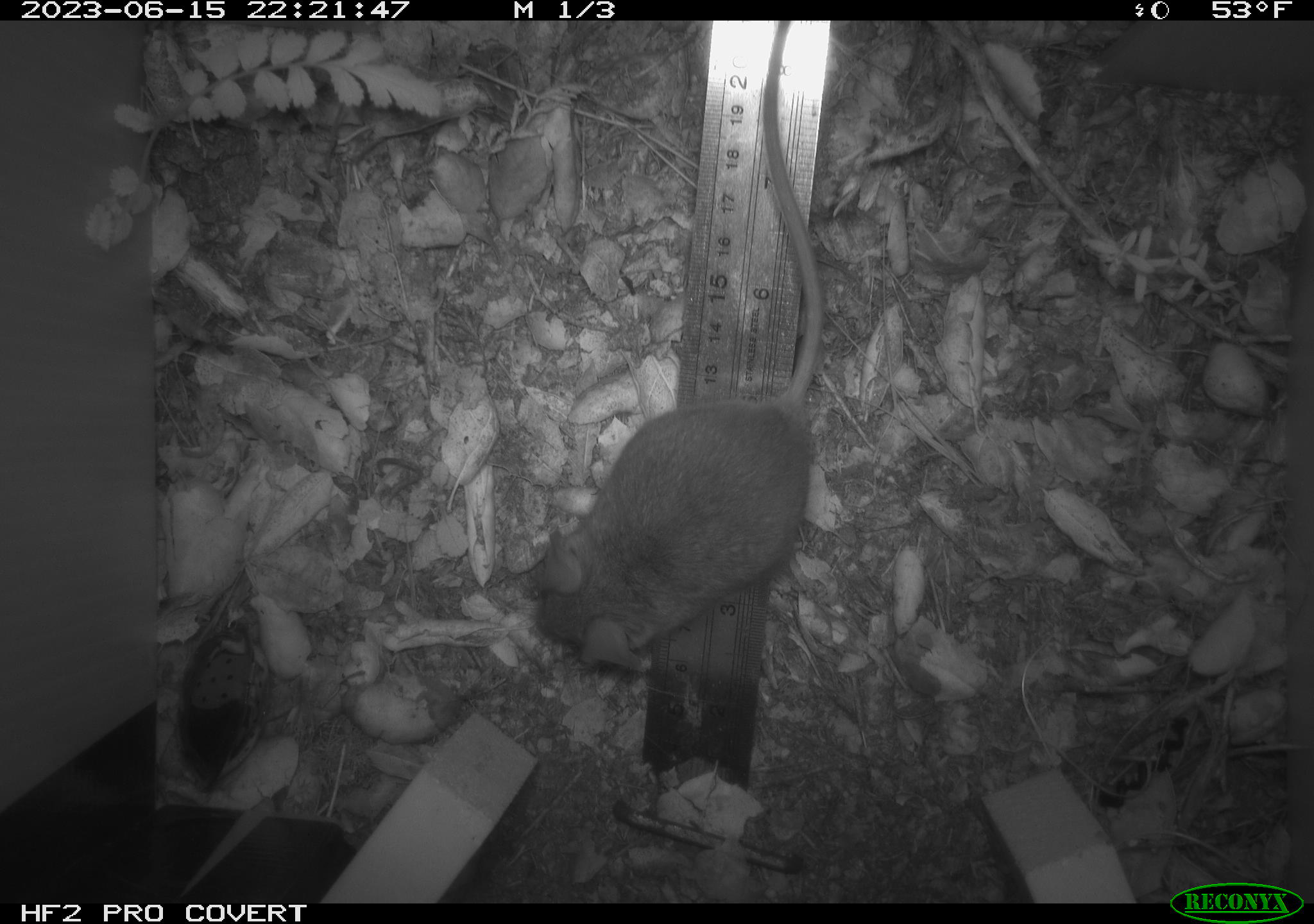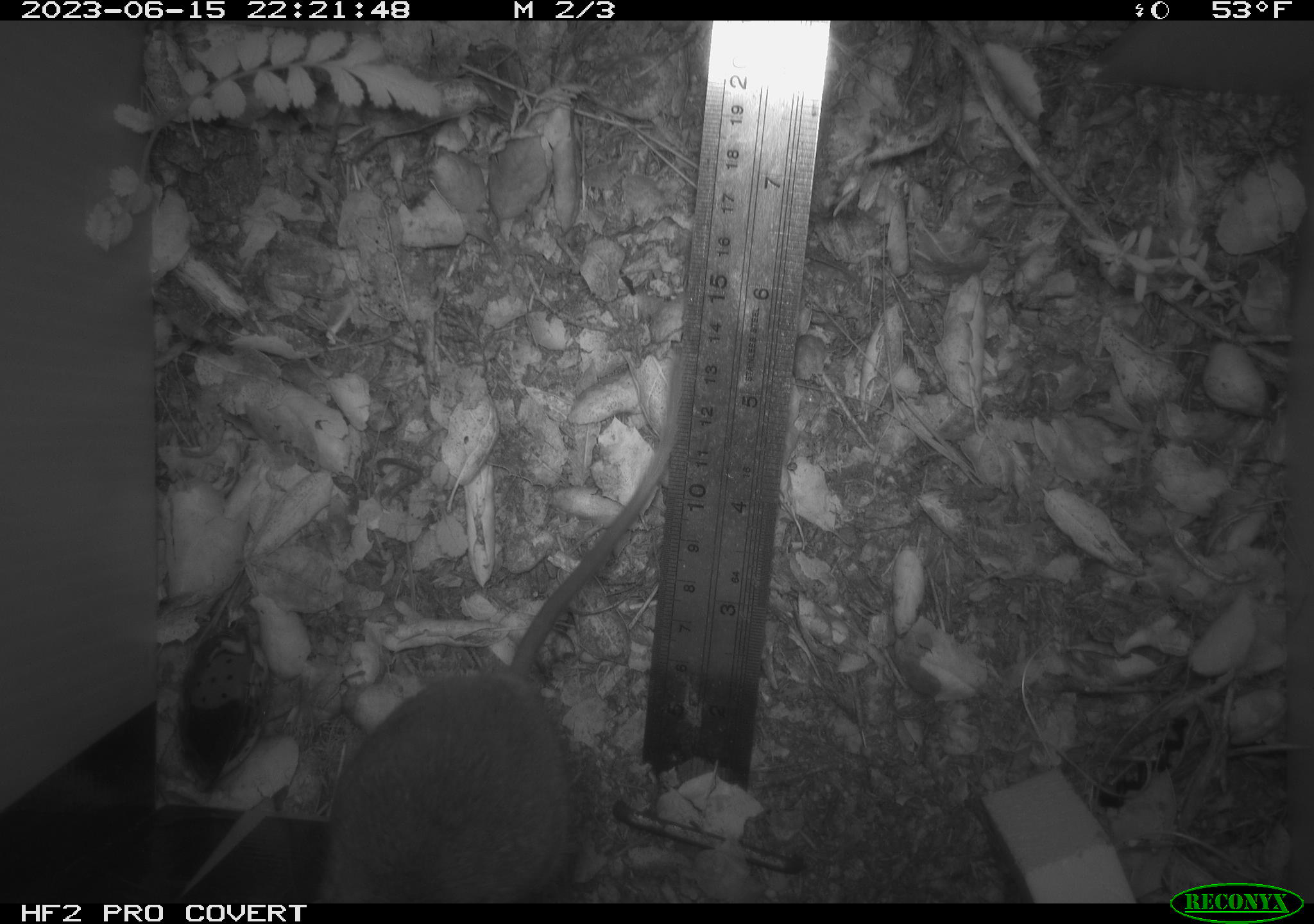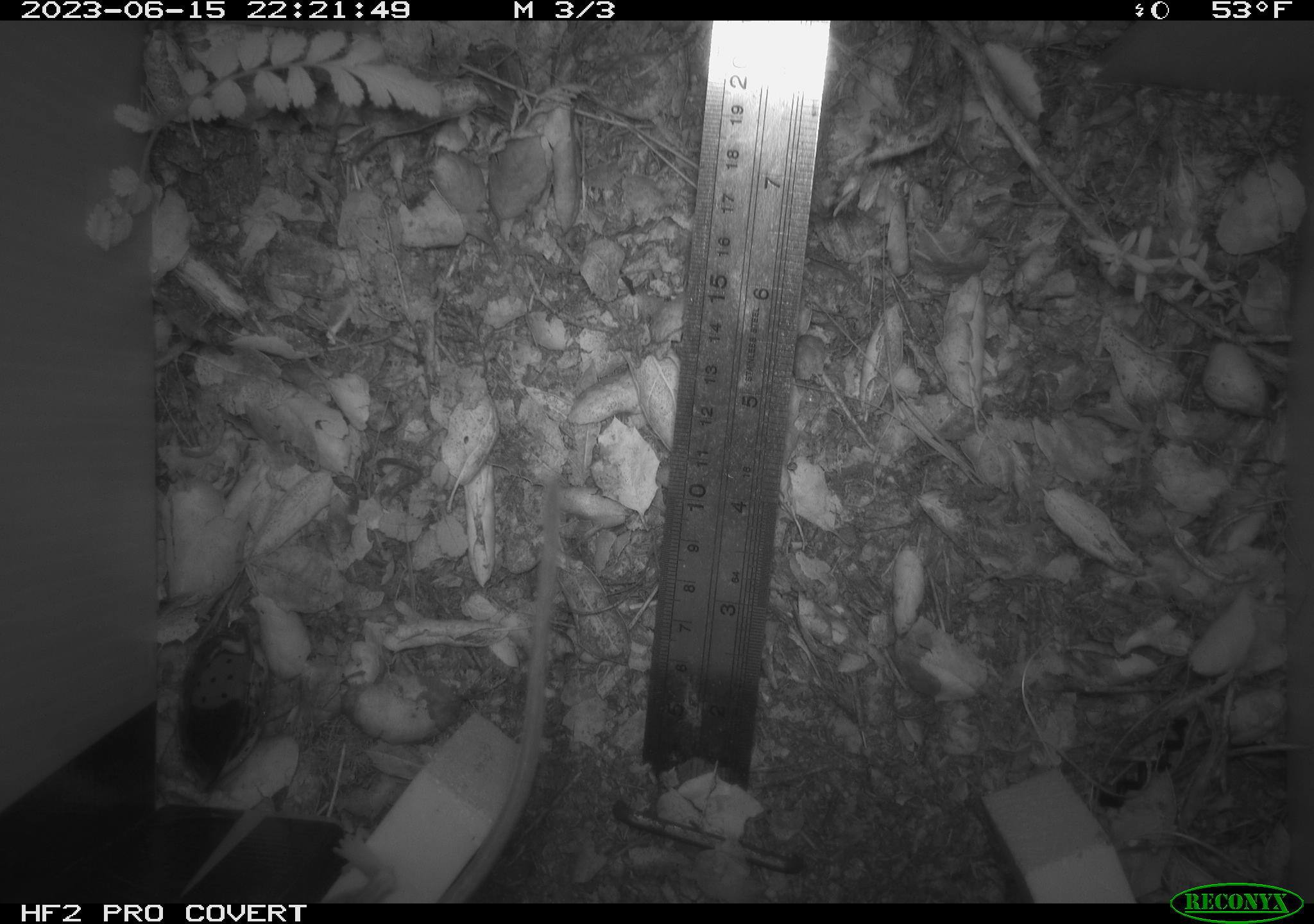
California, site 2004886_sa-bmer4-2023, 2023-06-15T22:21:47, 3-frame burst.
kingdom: Animalia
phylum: Chordata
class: Mammalia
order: Rodentia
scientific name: Rodentia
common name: mouse species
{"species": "mouse species (Rodentia)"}